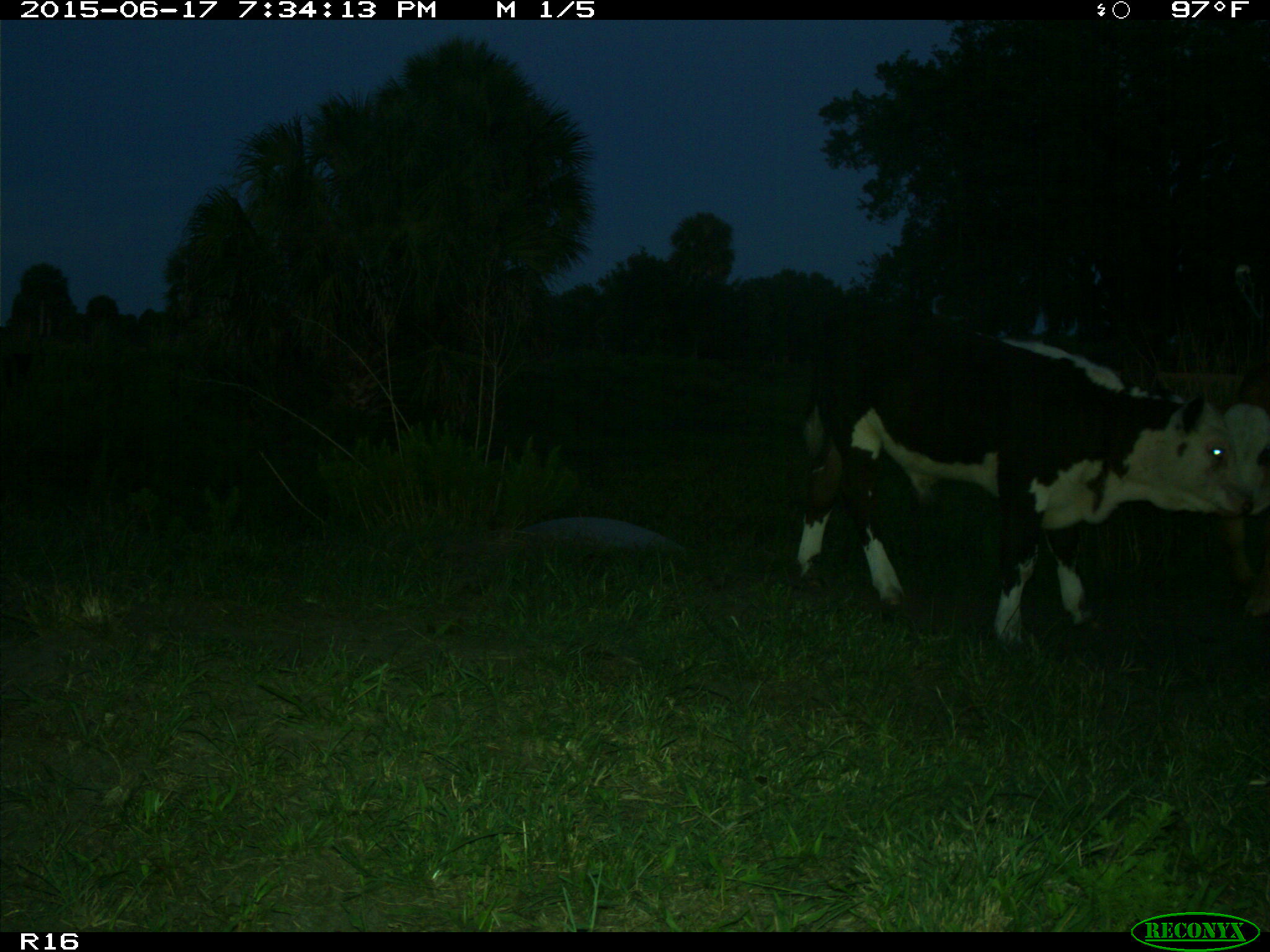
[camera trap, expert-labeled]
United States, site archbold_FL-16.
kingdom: Animalia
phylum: Chordata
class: Mammalia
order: Artiodactyla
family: Bovidae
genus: Bos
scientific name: Bos taurus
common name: domestic cow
Bos taurus (domestic cow).